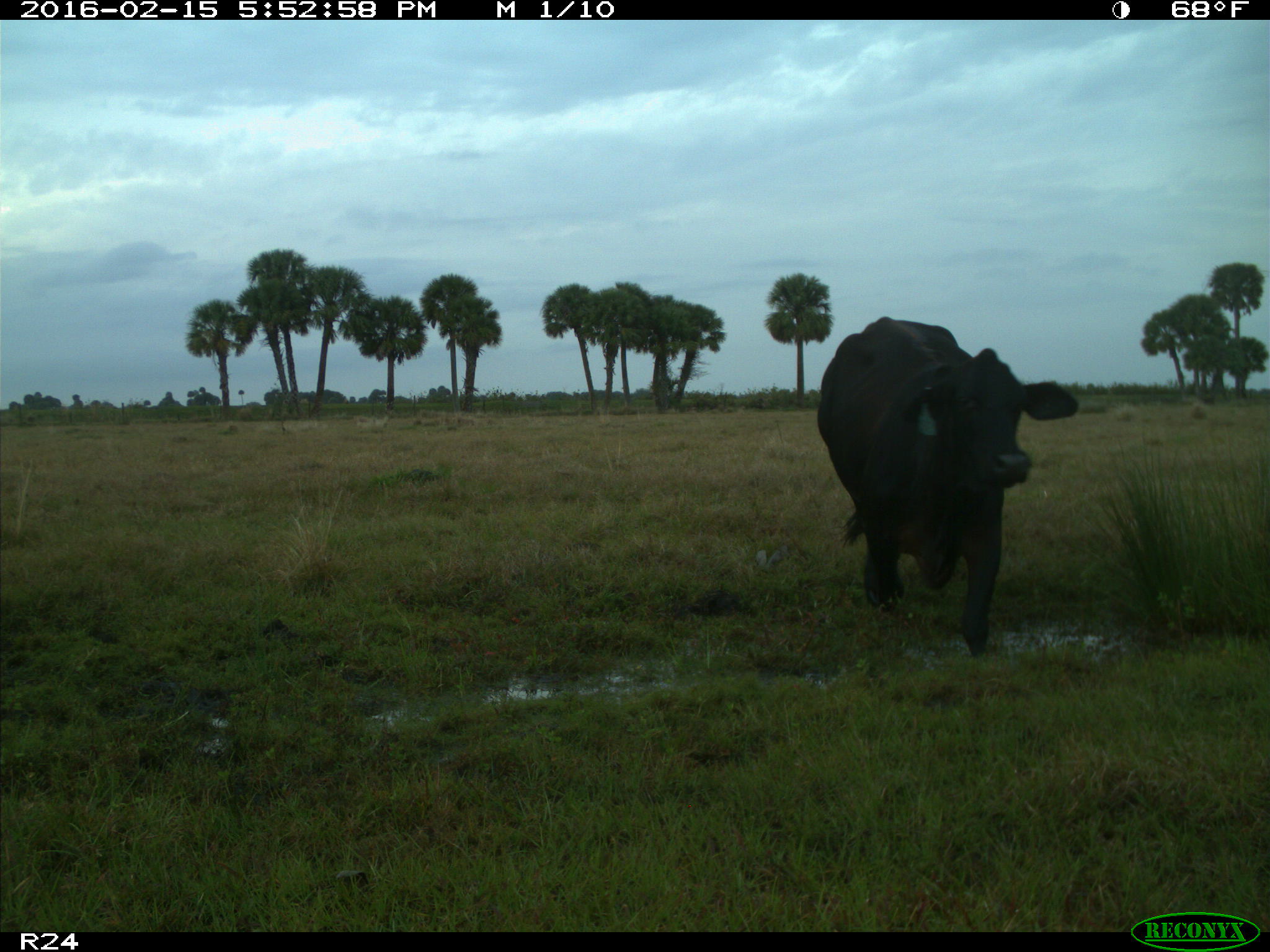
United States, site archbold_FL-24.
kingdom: Animalia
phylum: Chordata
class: Mammalia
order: Artiodactyla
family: Bovidae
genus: Bos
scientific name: Bos taurus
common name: domestic cow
Bos taurus (domestic cow).